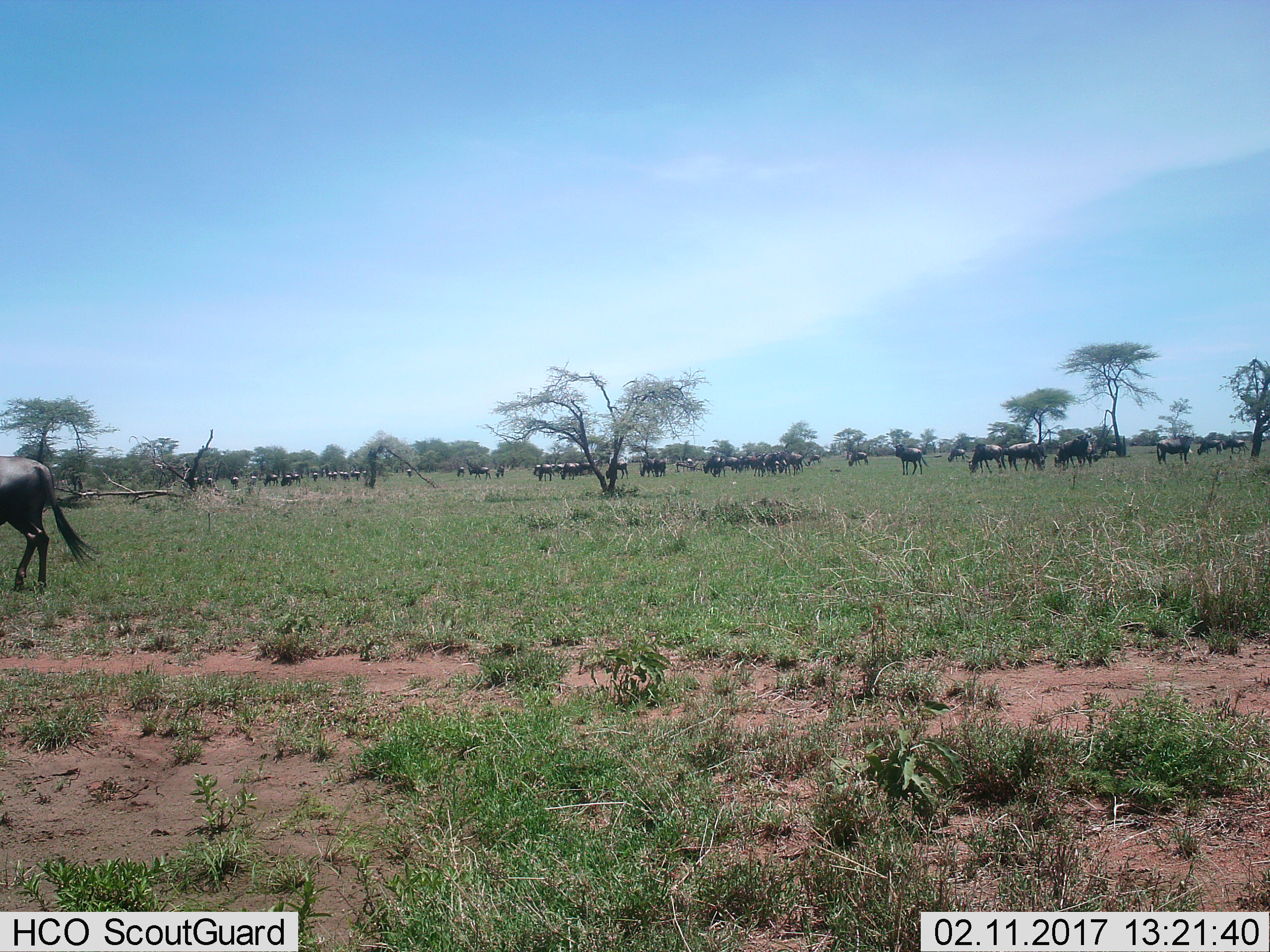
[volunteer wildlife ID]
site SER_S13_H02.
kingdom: Animalia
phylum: Chordata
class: Mammalia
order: Artiodactyla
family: Bovidae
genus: Connochaetes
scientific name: Connochaetes taurinus taurinus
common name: blue wildebeest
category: wildebeestblue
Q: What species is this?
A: Wildebeestblue (blue wildebeest) (Connochaetes taurinus taurinus).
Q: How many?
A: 11-50.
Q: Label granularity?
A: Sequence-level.